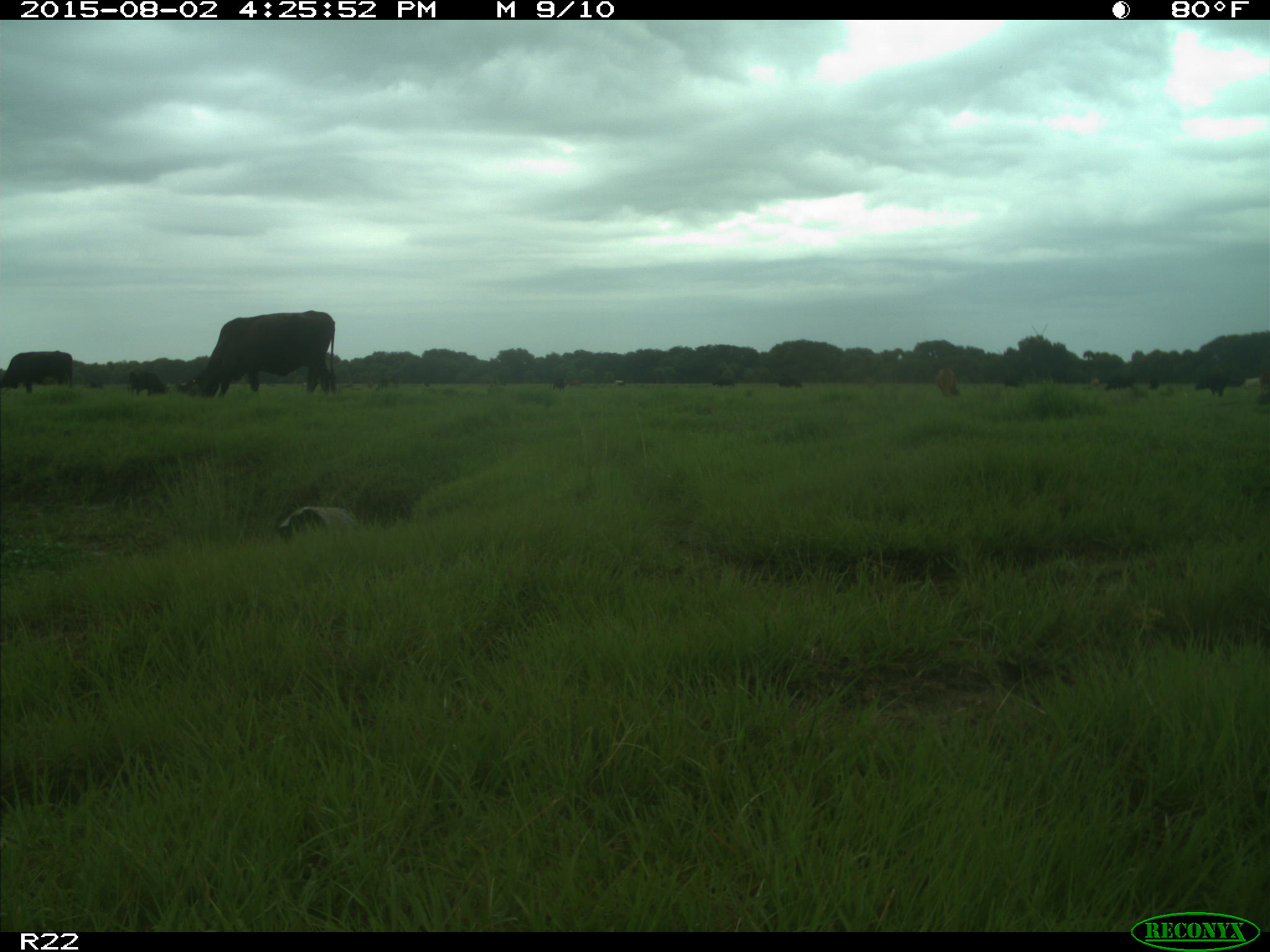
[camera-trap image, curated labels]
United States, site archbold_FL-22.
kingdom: Animalia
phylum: Chordata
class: Mammalia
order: Artiodactyla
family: Bovidae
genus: Bos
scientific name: Bos taurus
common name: domestic cow